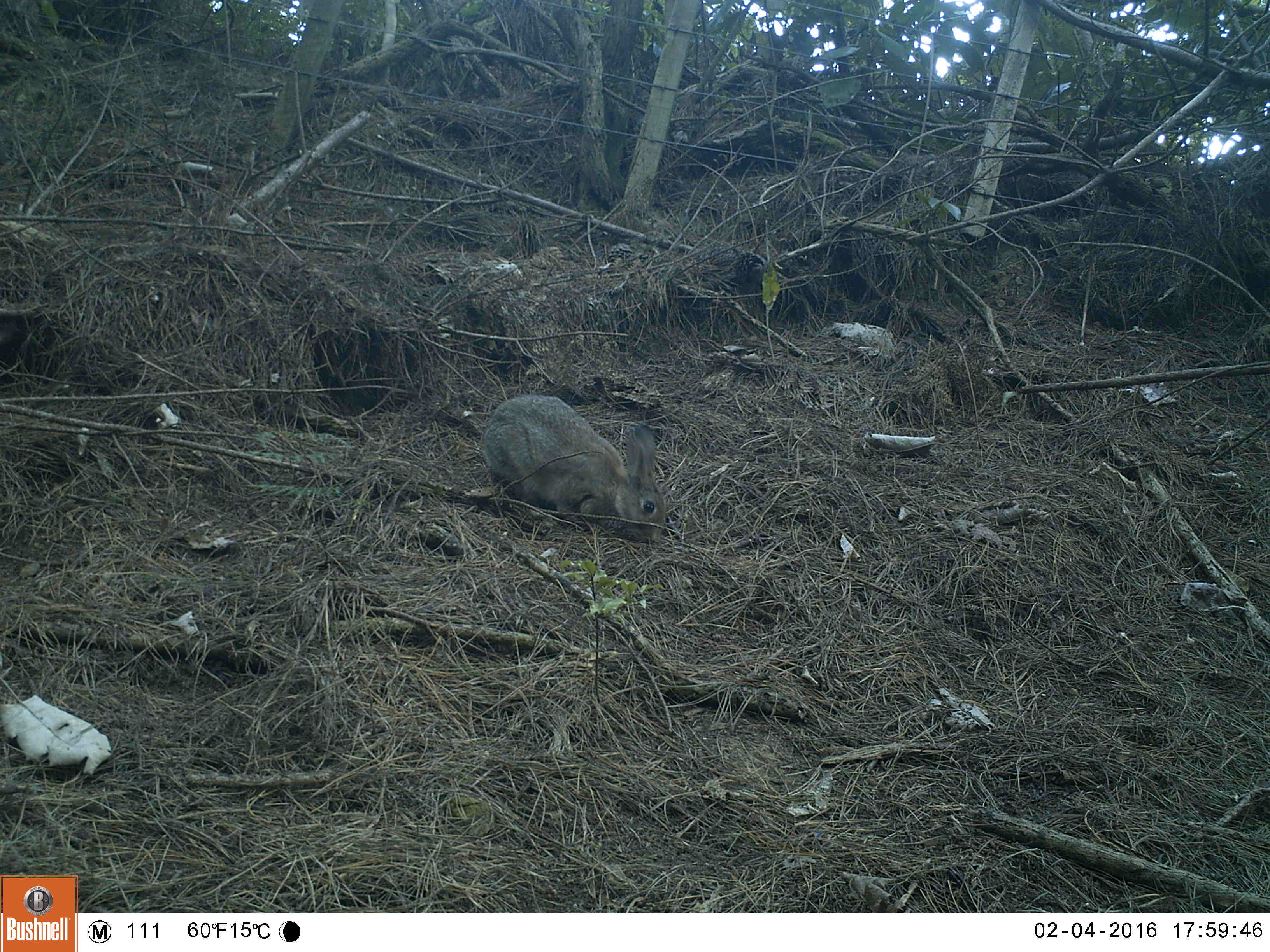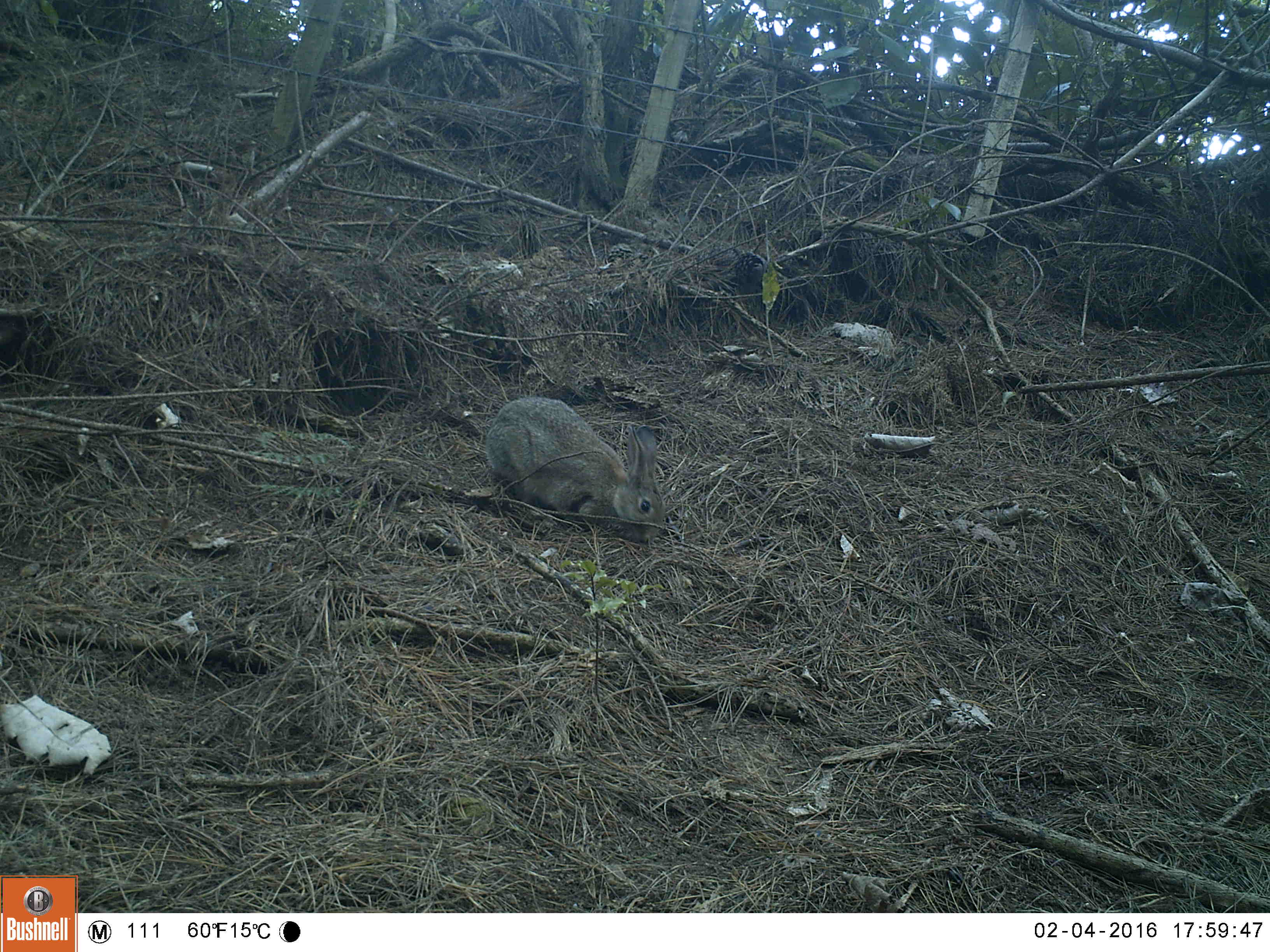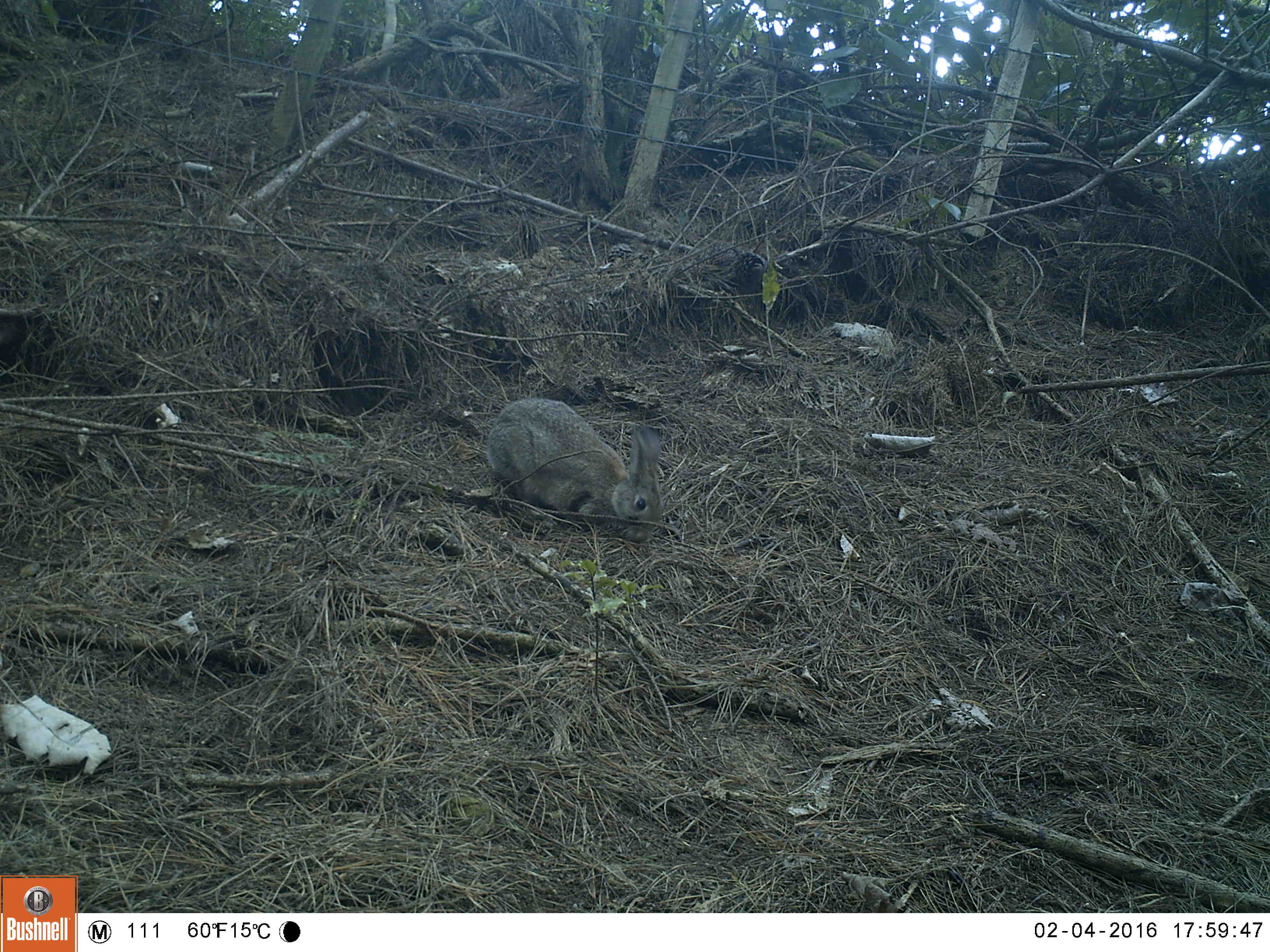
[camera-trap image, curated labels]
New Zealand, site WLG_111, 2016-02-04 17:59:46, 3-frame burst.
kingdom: Animalia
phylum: Chordata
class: Mammalia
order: Lagomorpha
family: Leporidae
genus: Oryctolagus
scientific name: Oryctolagus cuniculus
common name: european rabbit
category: rabbit